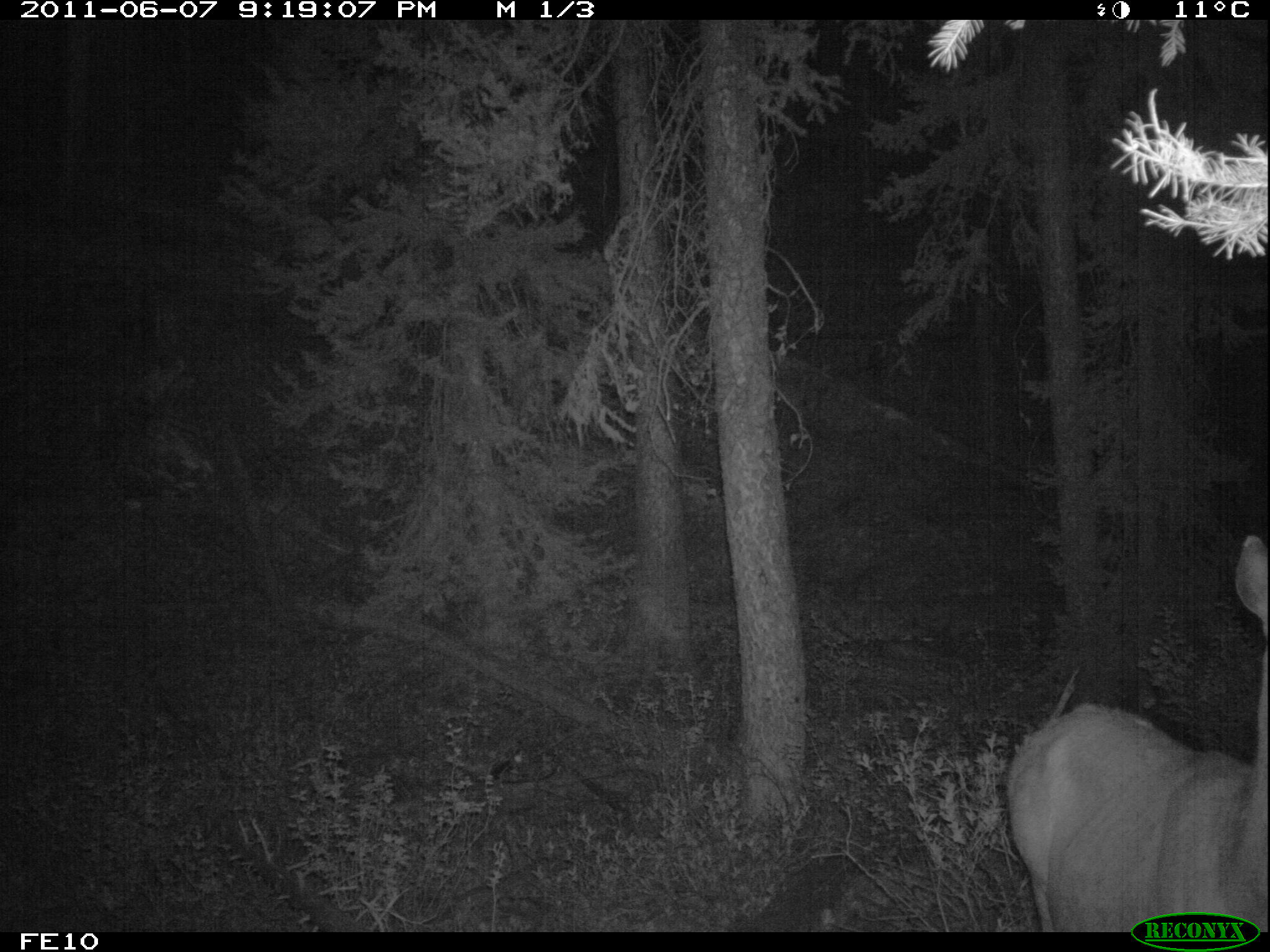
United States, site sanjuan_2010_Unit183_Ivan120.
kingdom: Animalia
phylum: Chordata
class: Mammalia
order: Artiodactyla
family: Cervidae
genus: Cervus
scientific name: Cervus elaphus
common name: red deer